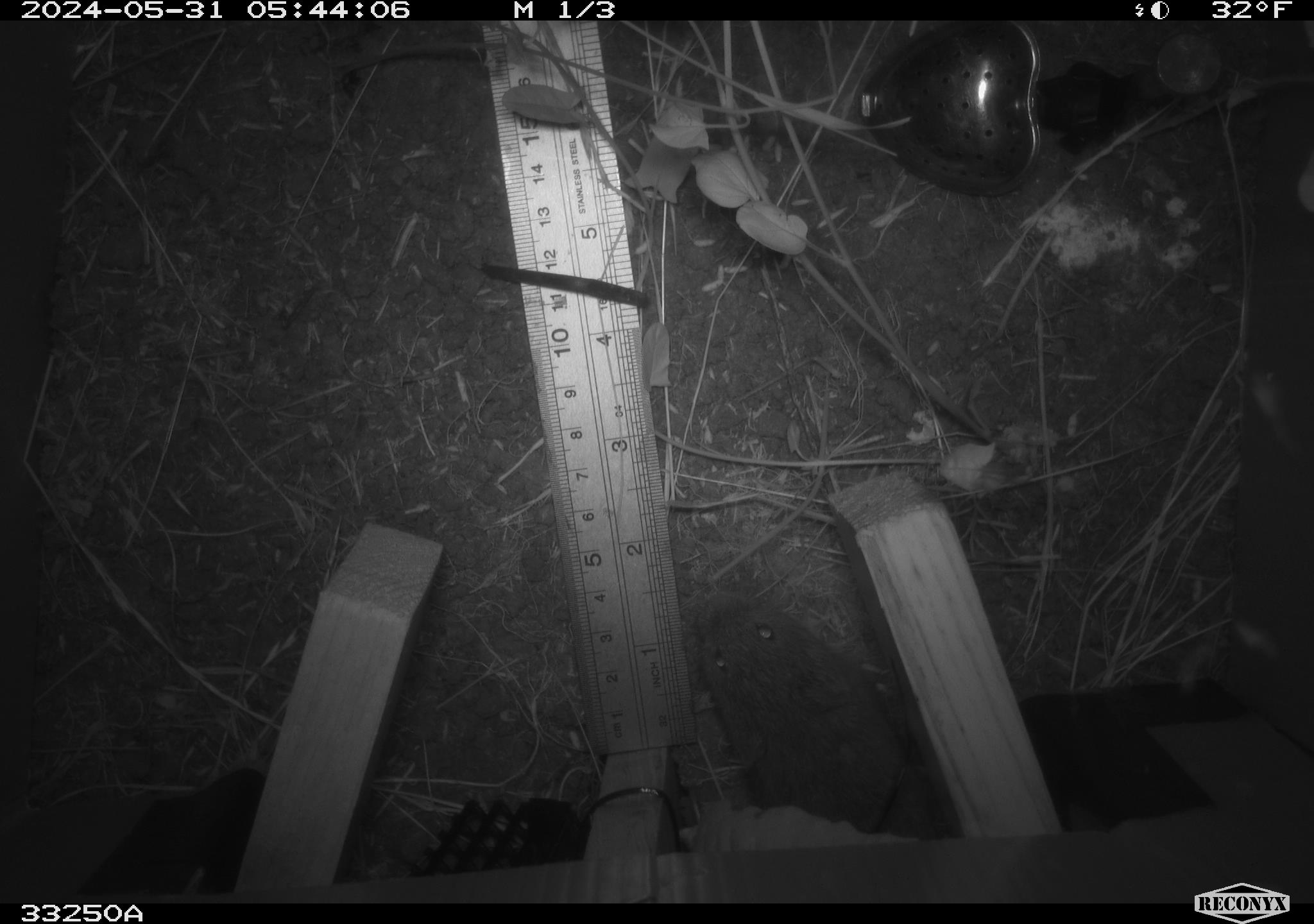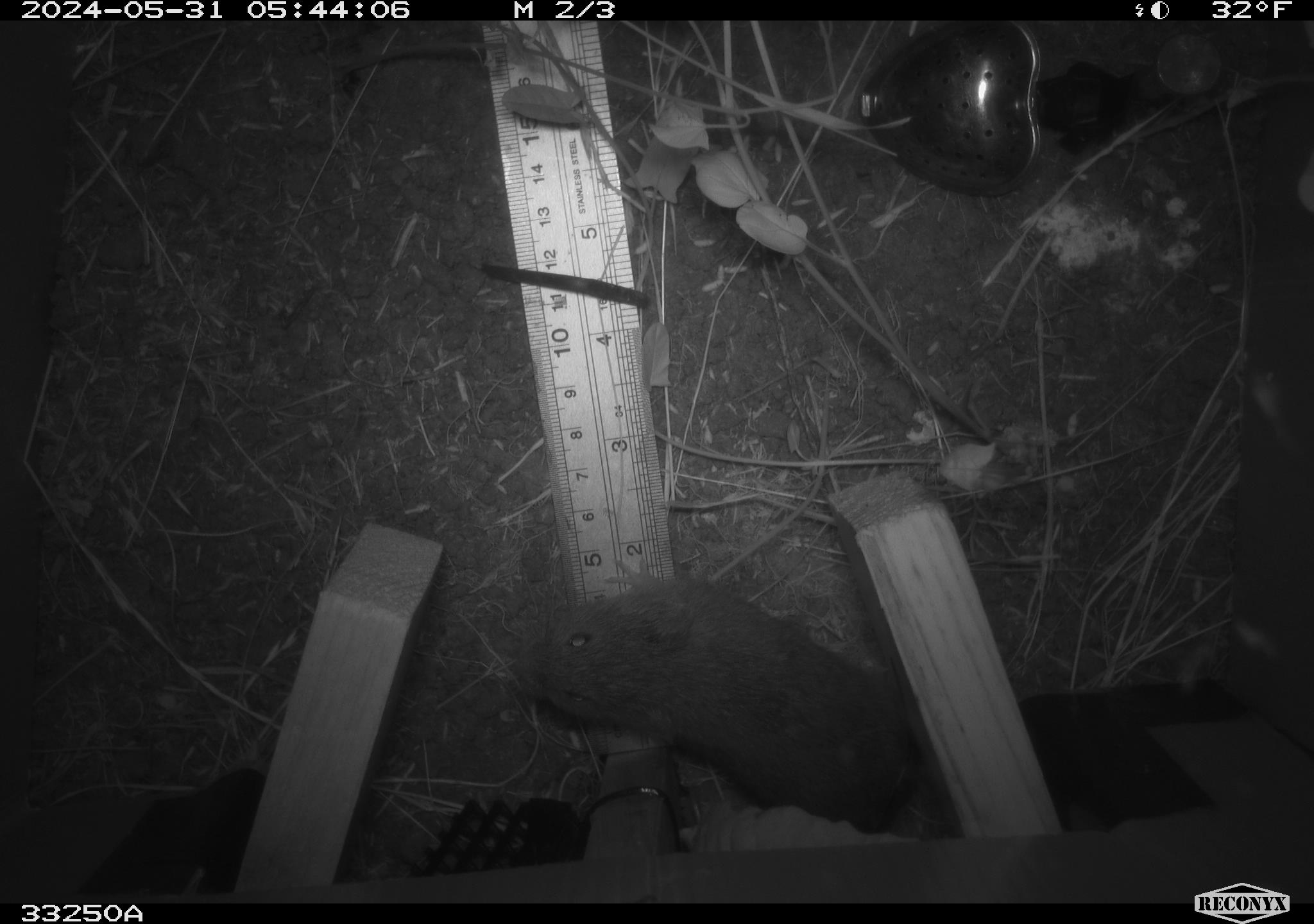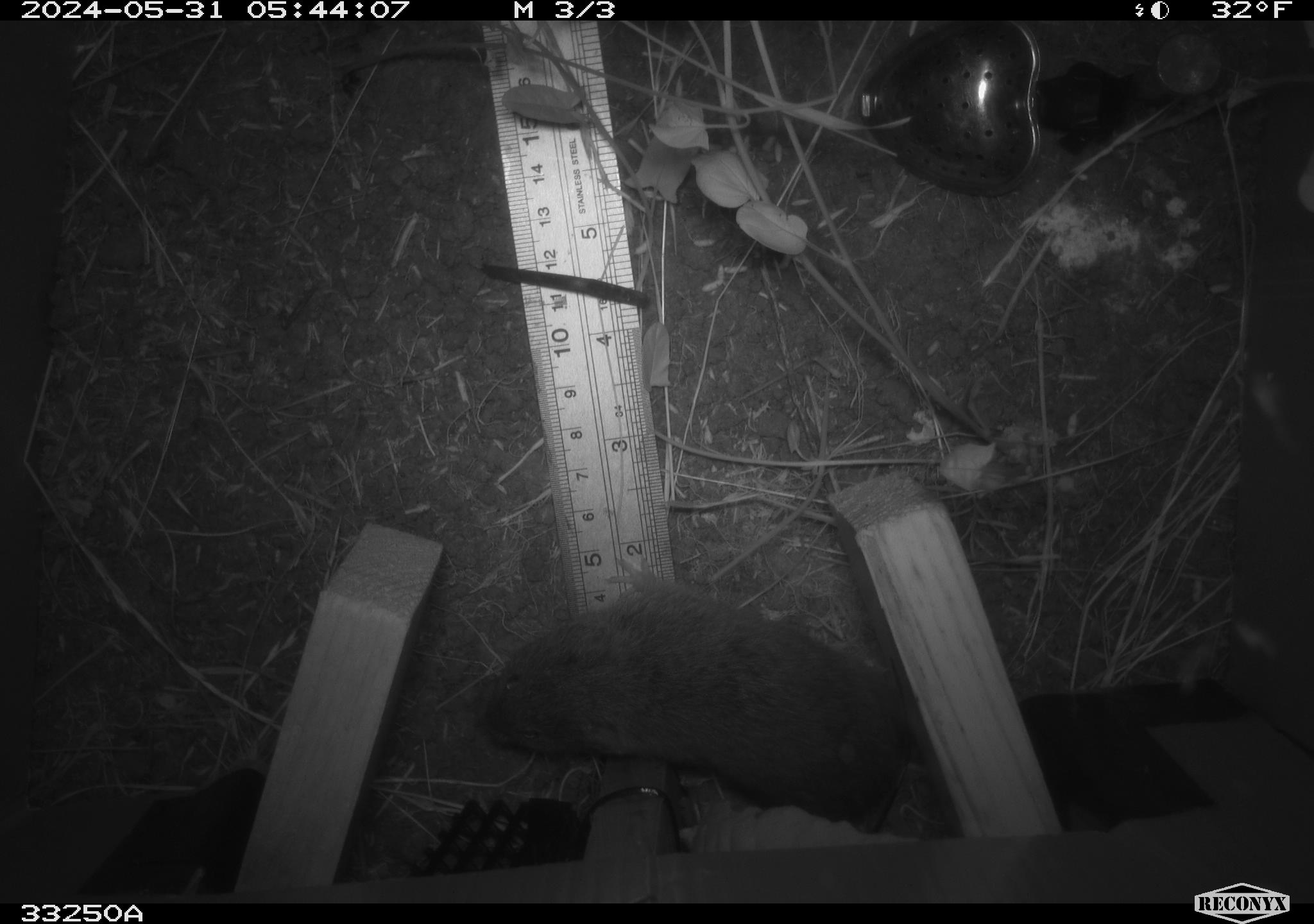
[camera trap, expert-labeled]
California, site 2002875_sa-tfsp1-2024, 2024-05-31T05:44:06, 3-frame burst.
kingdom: Animalia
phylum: Chordata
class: Mammalia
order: Rodentia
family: Cricetidae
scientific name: Arvicolinae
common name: voles, lemmings, and muskrats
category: arvicolinae subfamily